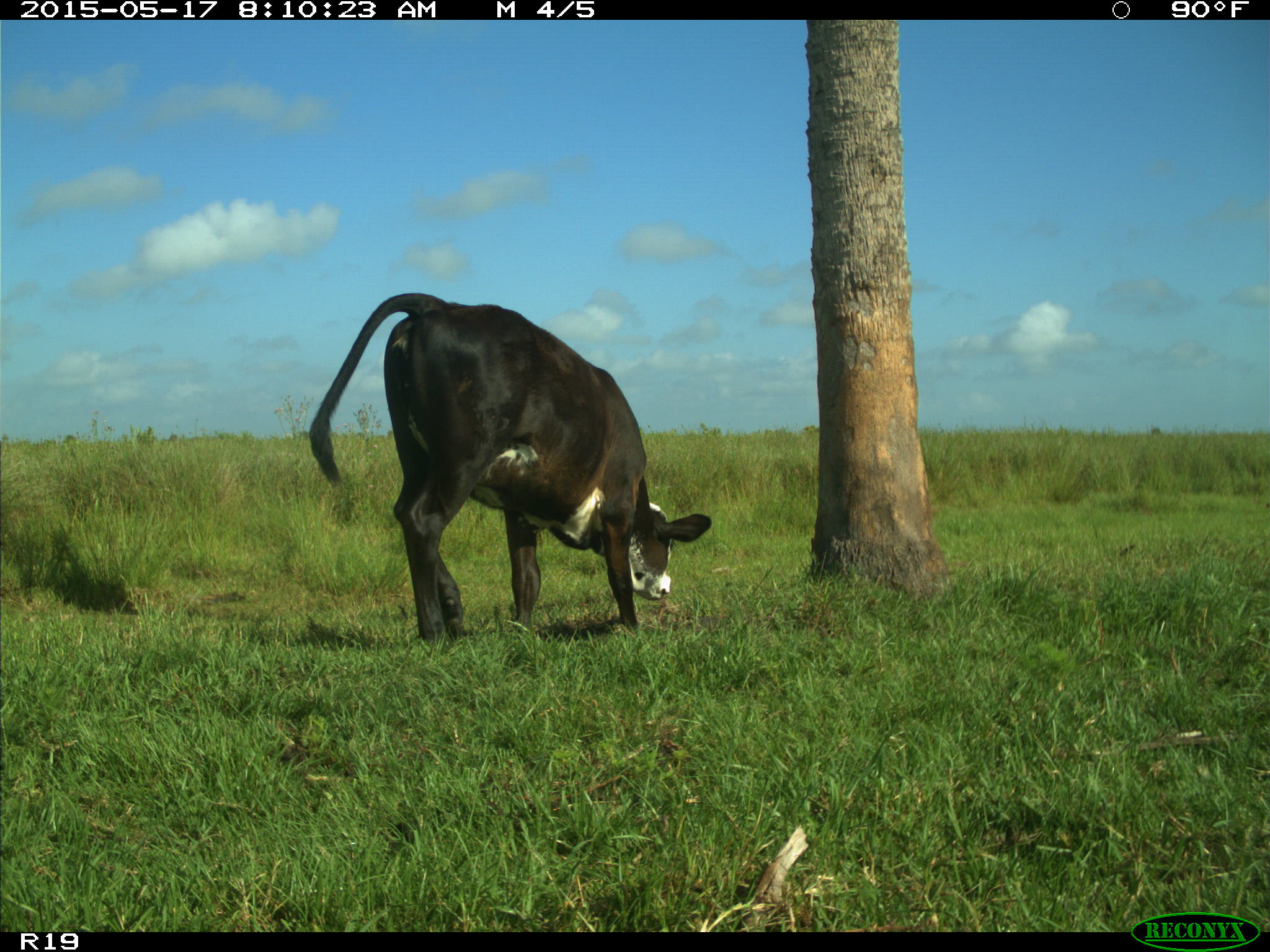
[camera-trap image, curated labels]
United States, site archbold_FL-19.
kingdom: Animalia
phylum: Chordata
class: Mammalia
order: Artiodactyla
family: Bovidae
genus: Bos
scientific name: Bos taurus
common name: domestic cow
Bos taurus (domestic cow).